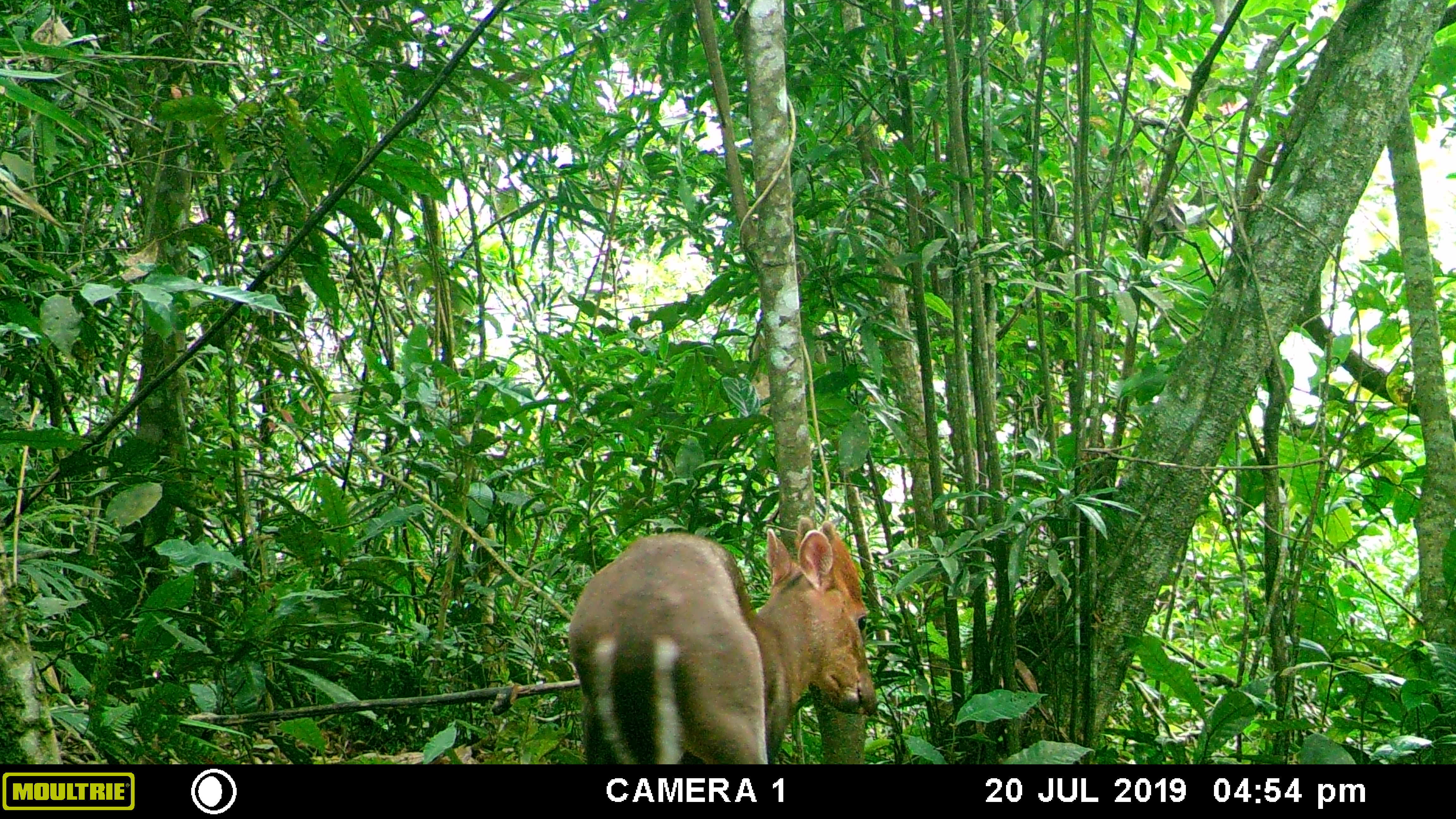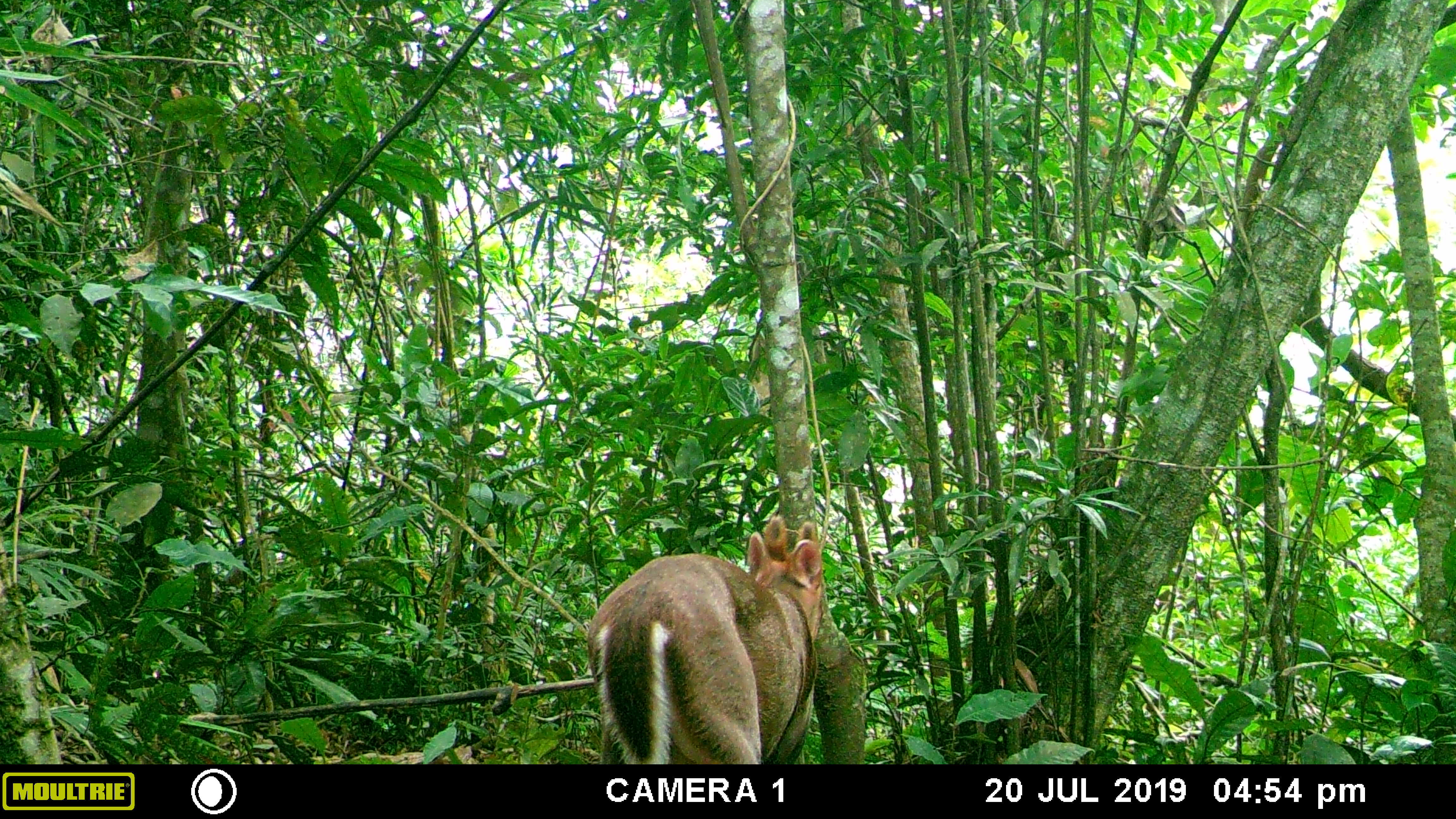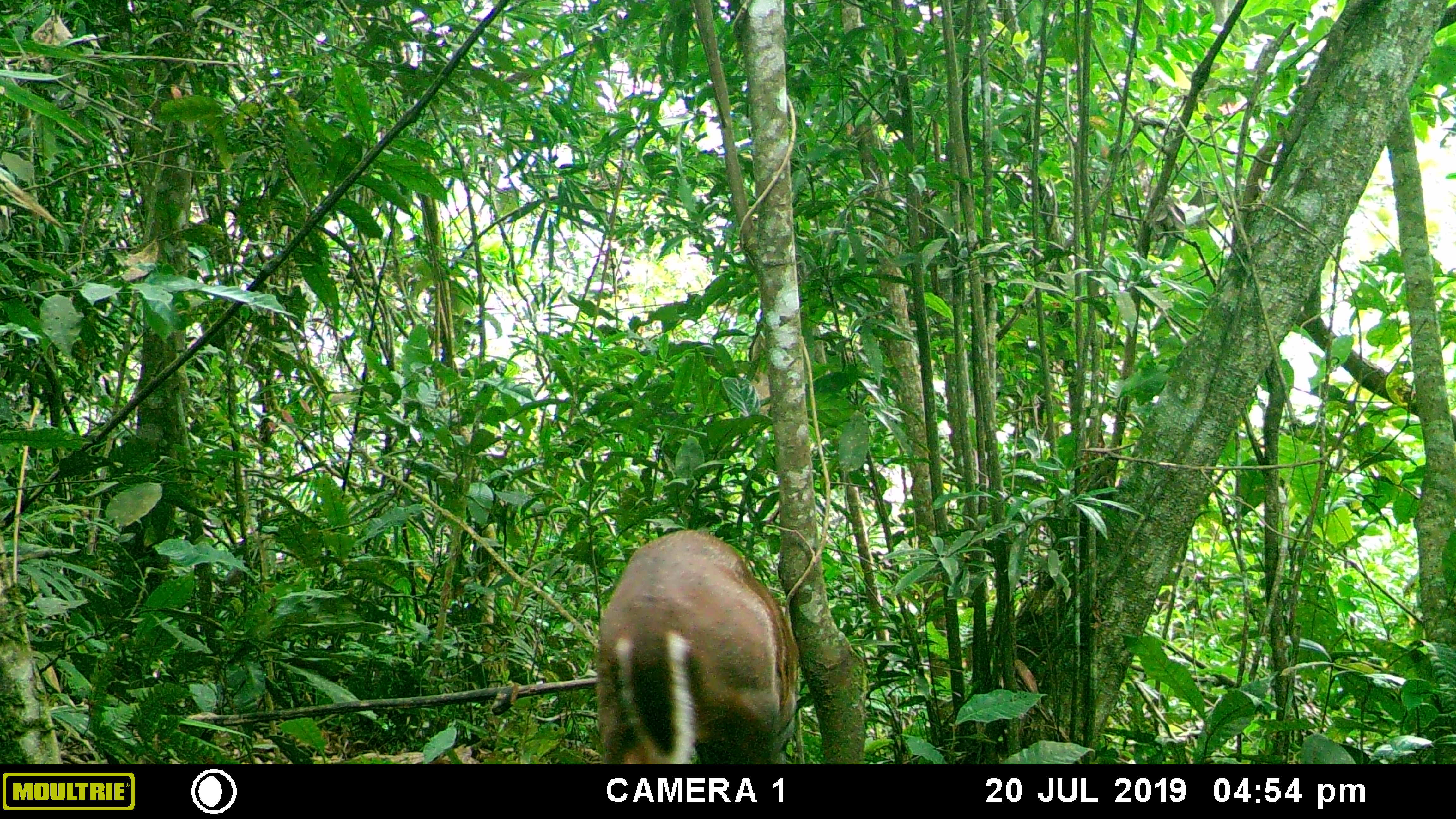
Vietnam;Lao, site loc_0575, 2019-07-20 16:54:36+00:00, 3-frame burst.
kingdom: Animalia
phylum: Chordata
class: Mammalia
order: Artiodactyla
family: Cervidae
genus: Muntiacus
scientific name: Muntiacus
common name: muntjacs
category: unidentified muntjac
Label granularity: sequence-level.